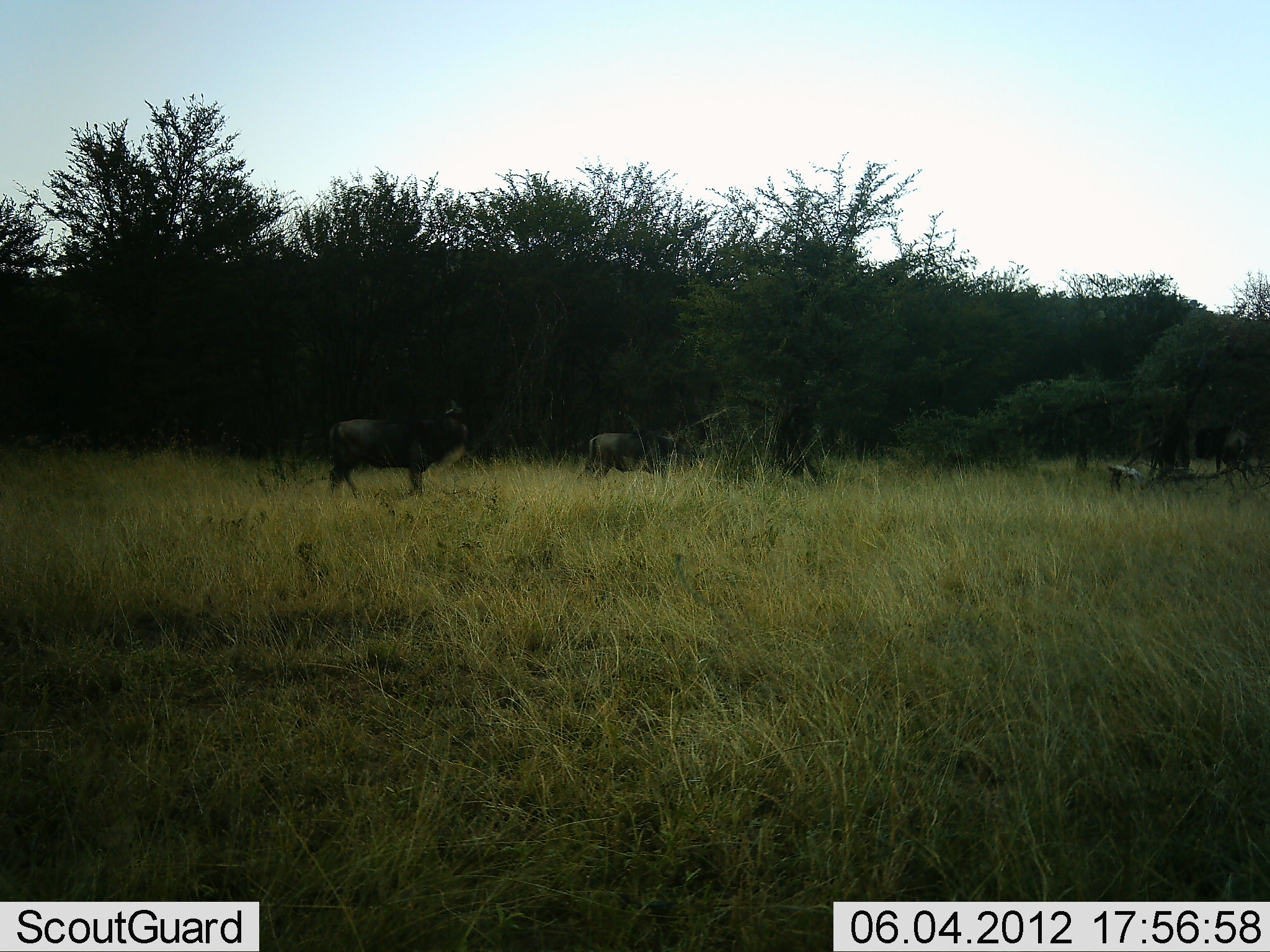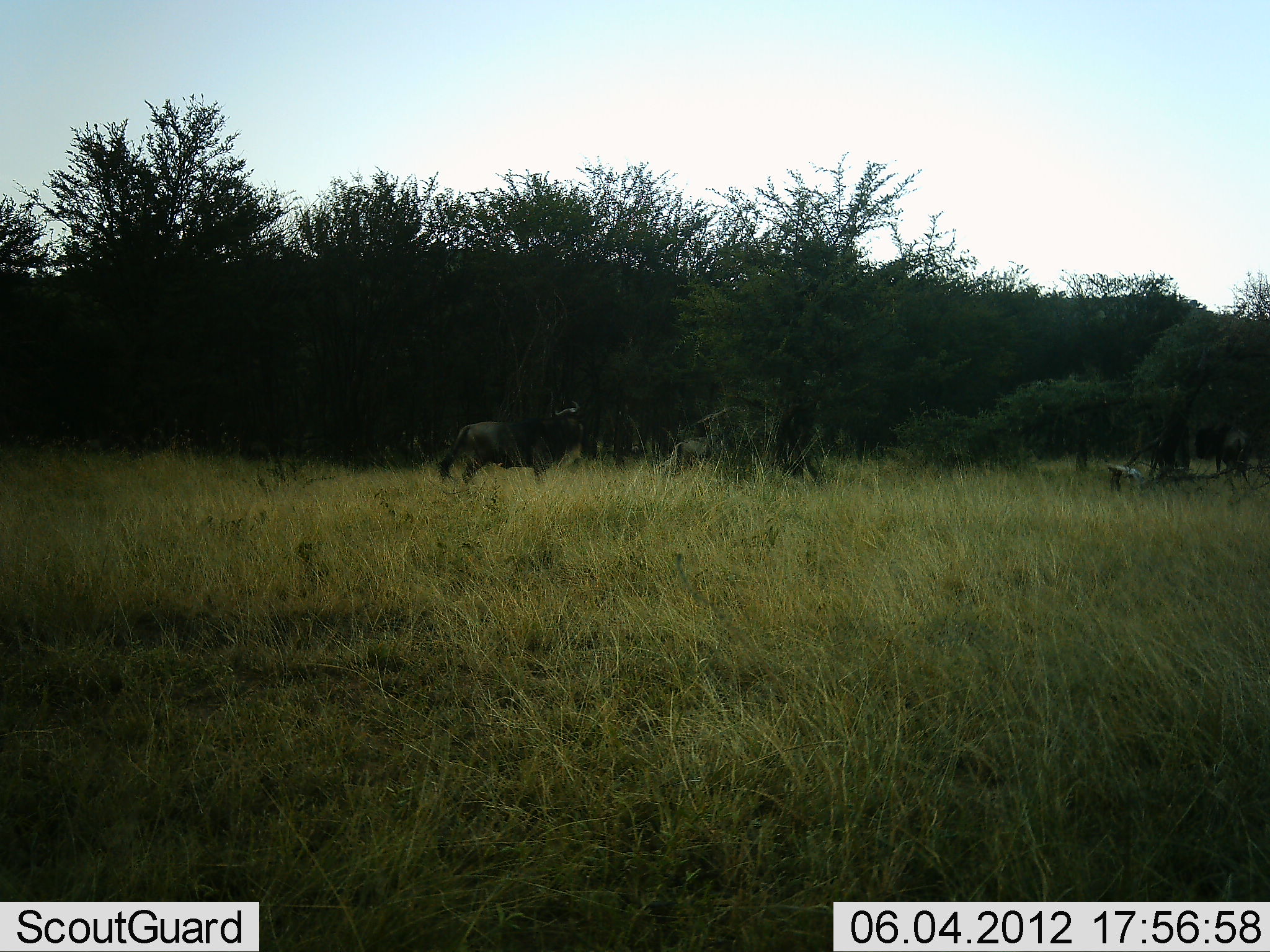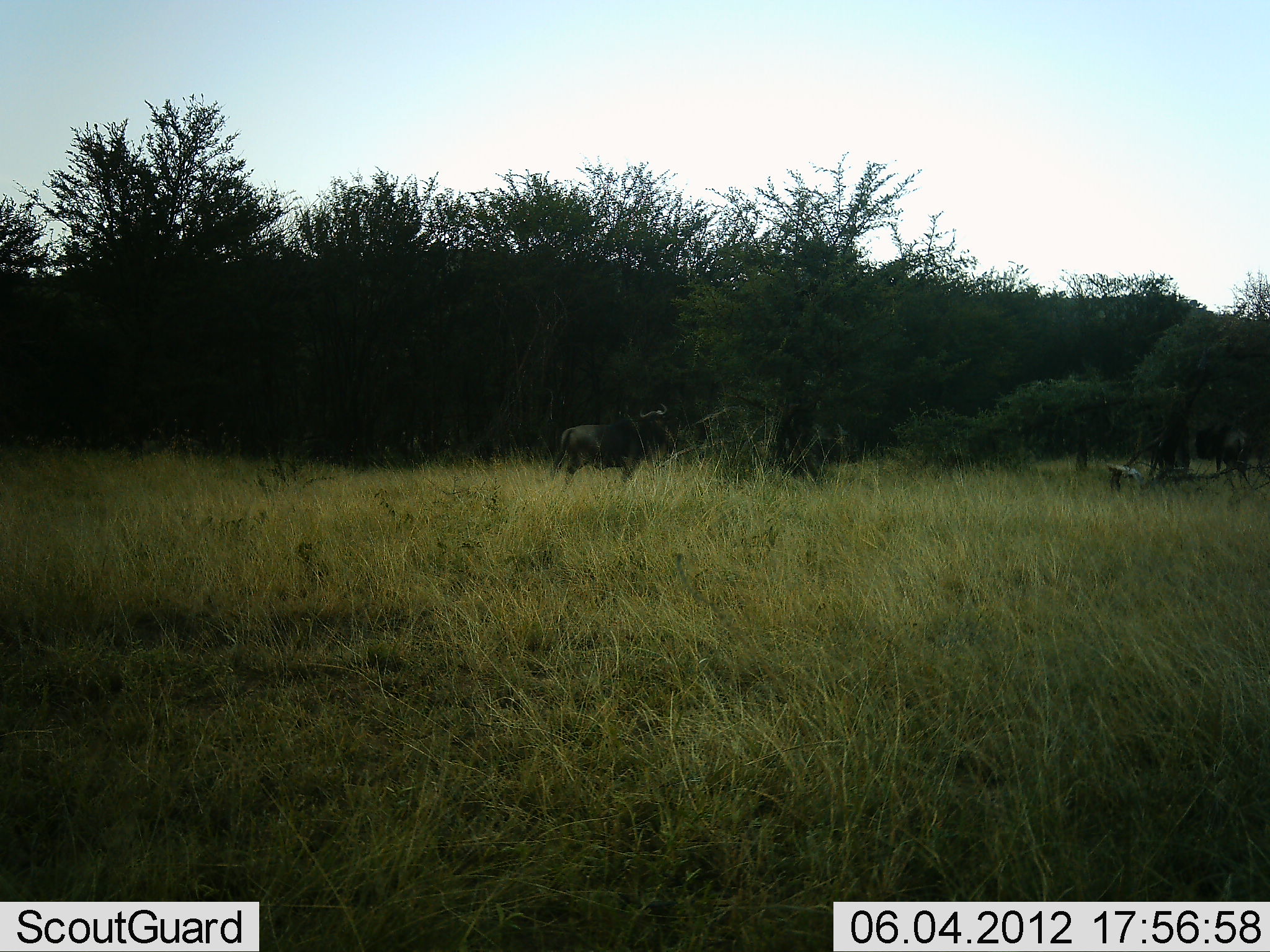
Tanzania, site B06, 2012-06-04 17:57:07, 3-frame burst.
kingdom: Animalia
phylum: Chordata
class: Mammalia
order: Artiodactyla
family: Bovidae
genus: Connochaetes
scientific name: Connochaetes taurinus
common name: blue wildebeest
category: wildebeest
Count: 2.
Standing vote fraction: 20%.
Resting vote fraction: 0%.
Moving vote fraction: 90%.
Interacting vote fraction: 0%.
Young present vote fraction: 0%.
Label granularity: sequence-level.